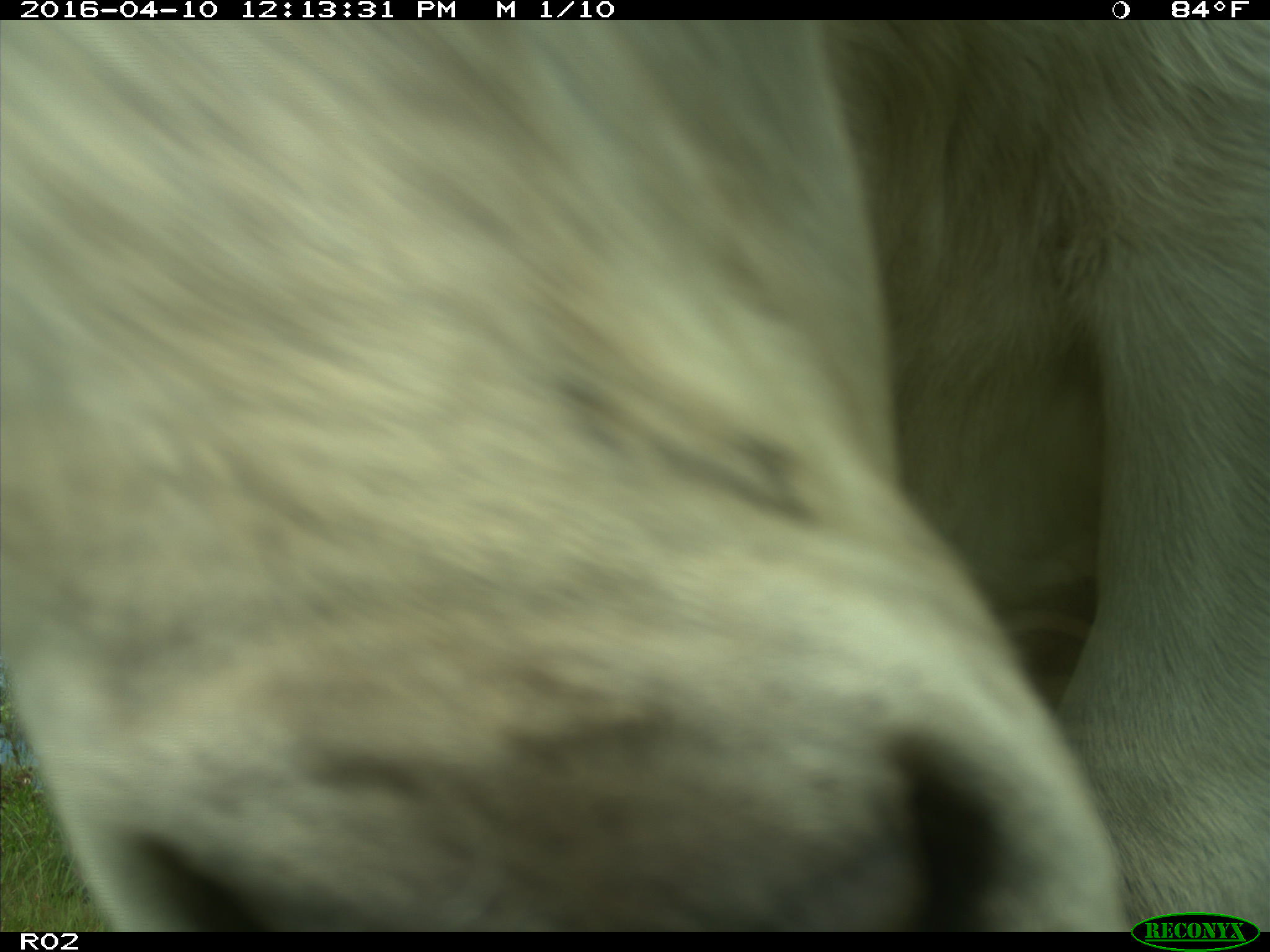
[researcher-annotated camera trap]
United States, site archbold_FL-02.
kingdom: Animalia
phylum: Chordata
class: Mammalia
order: Artiodactyla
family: Bovidae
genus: Bos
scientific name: Bos taurus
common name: domestic cow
Bos taurus (domestic cow).